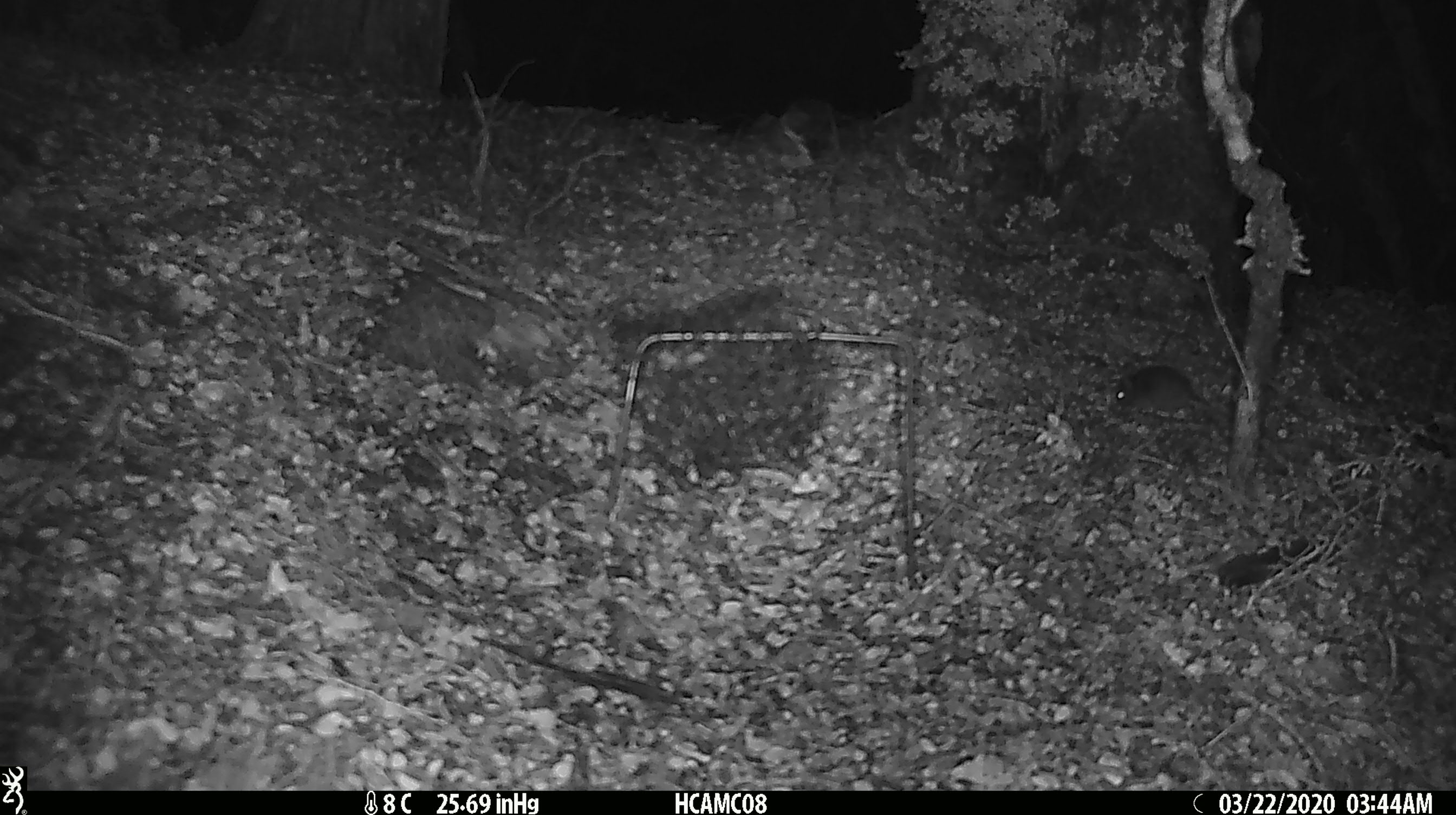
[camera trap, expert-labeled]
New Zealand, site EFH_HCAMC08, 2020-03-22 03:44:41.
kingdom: Animalia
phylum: Chordata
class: Mammalia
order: Rodentia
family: Muridae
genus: Mus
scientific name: Mus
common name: mouse